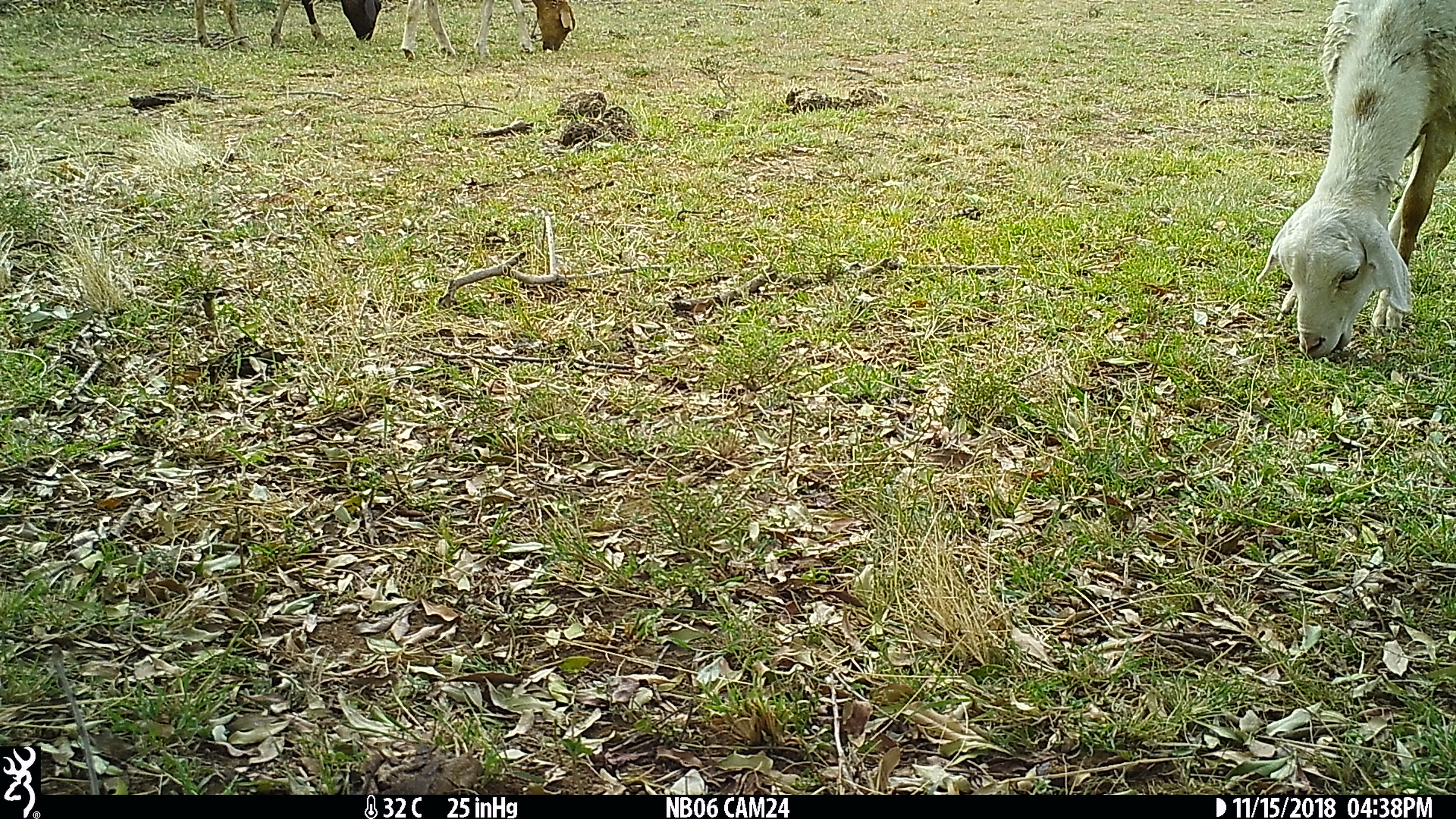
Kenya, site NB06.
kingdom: Animalia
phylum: Chordata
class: Mammalia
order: Artiodactyla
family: Bovidae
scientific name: Bovidae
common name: sheep or goat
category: shoat